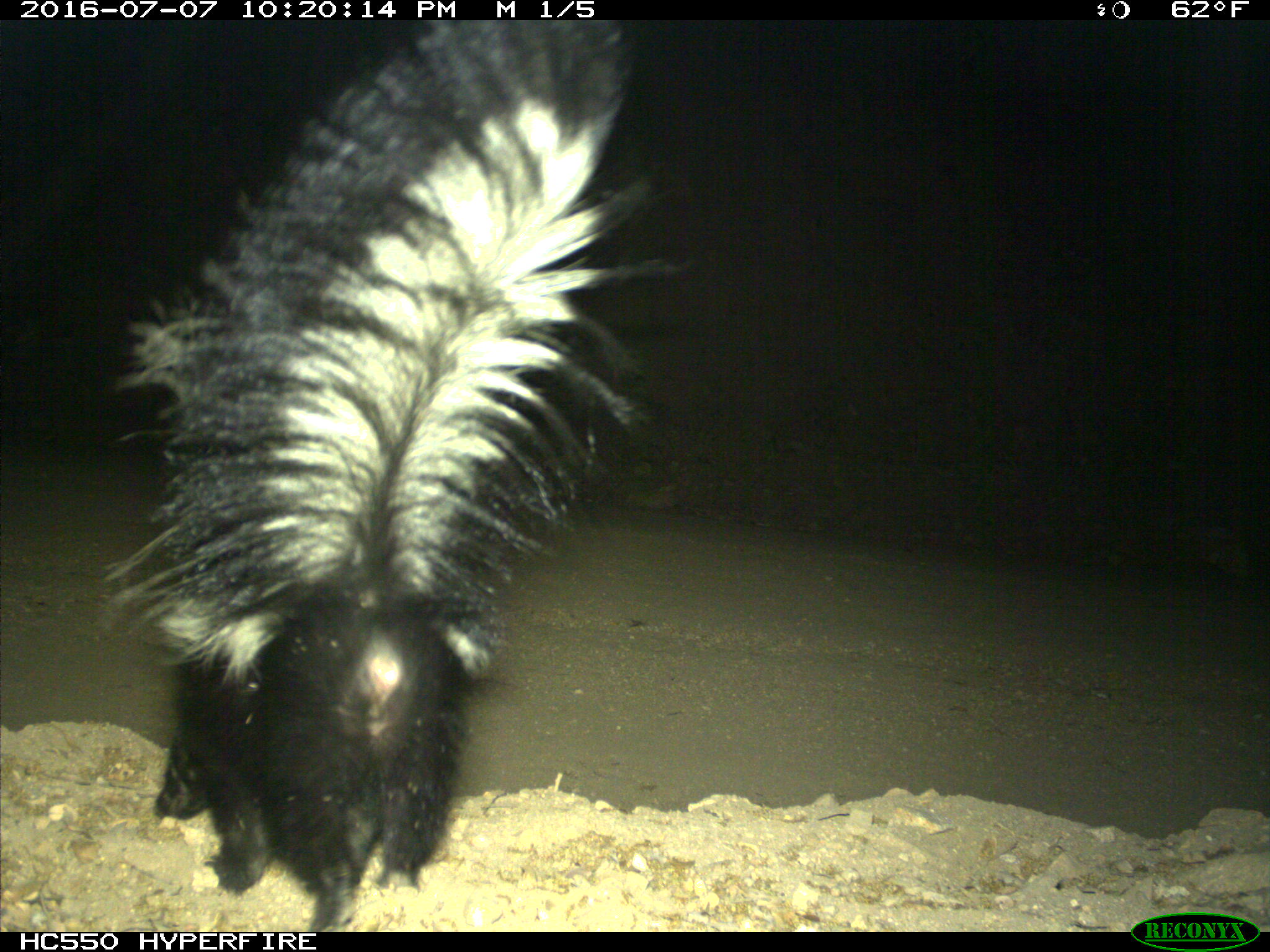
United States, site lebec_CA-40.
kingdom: Animalia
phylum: Chordata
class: Mammalia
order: Carnivora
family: Mephitidae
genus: Mephitis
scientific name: Mephitis mephitis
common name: striped skunk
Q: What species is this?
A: Mephitis mephitis (striped skunk).